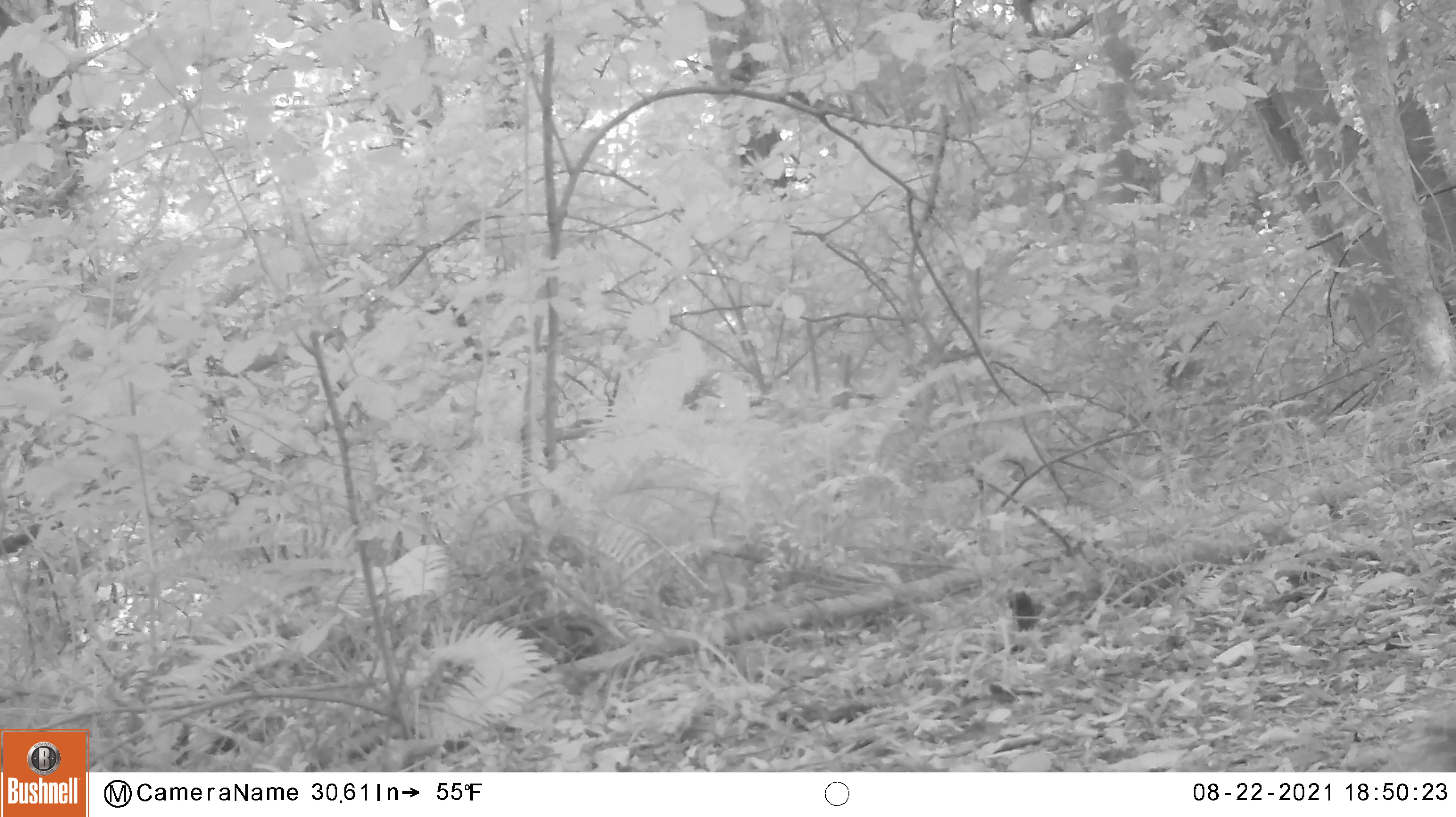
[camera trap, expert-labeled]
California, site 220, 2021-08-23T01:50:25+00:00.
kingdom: Animalia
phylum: Chordata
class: Mammalia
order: Rodentia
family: Sciuridae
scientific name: Sciuridae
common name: squirrel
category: unknown squirrel